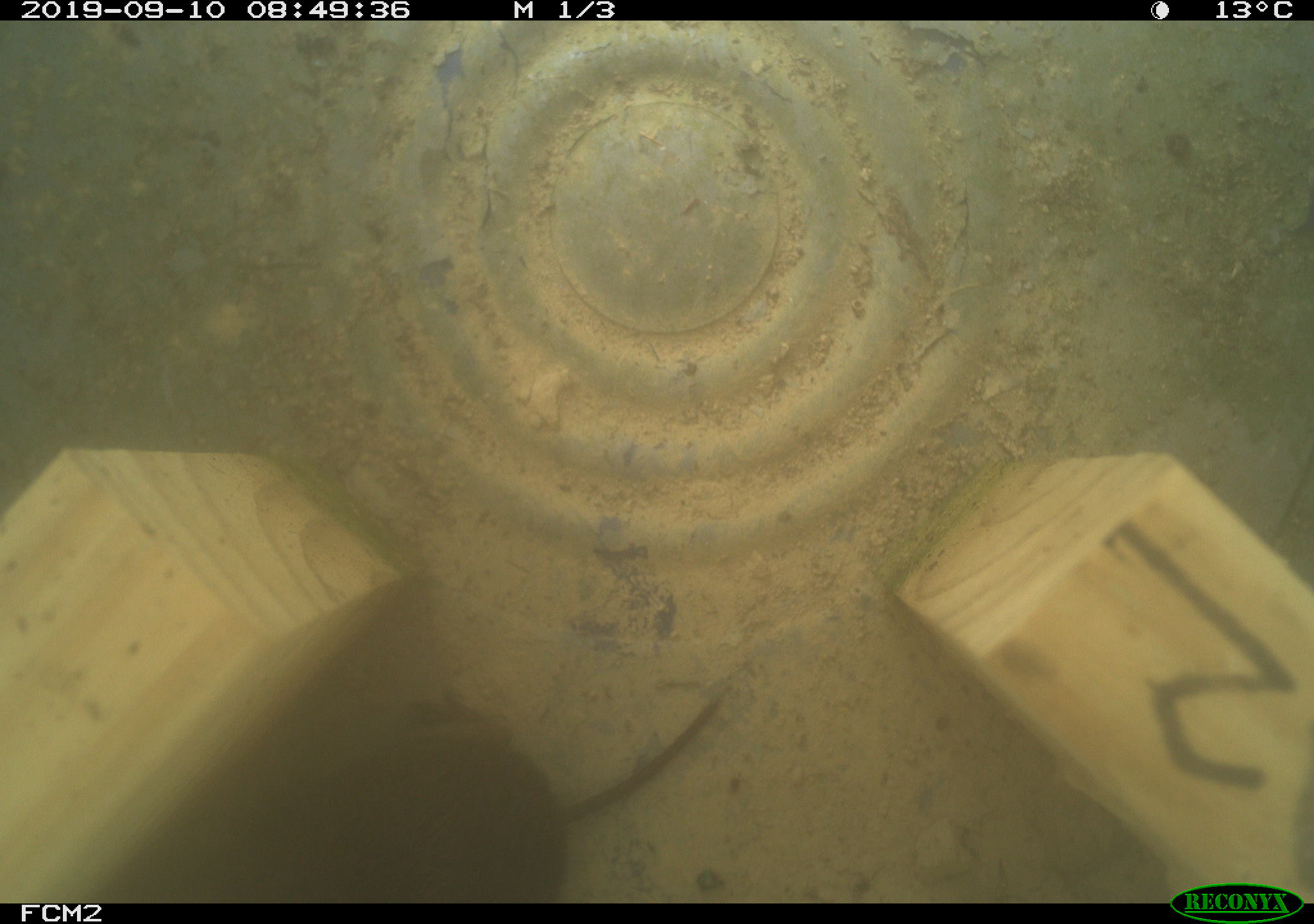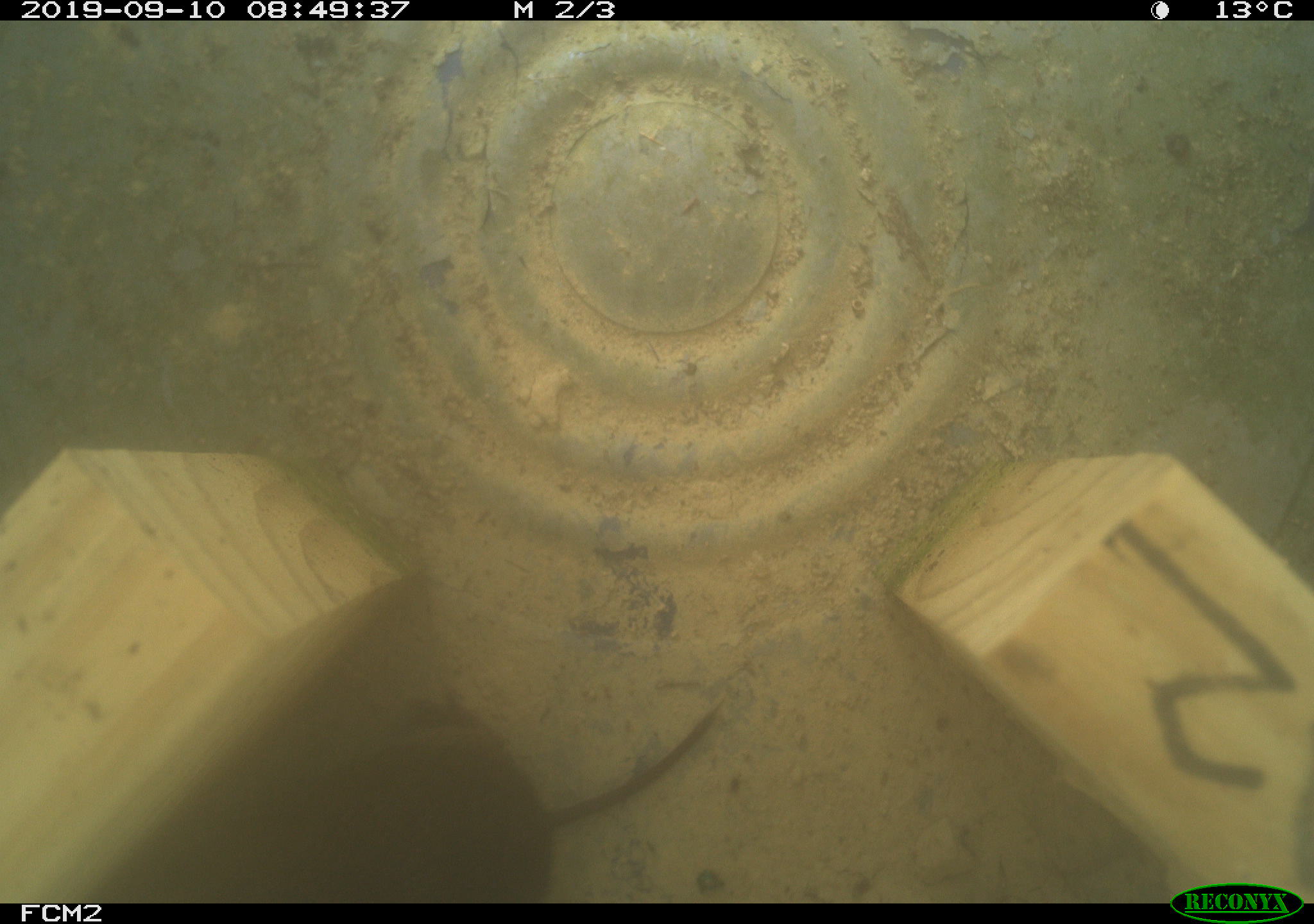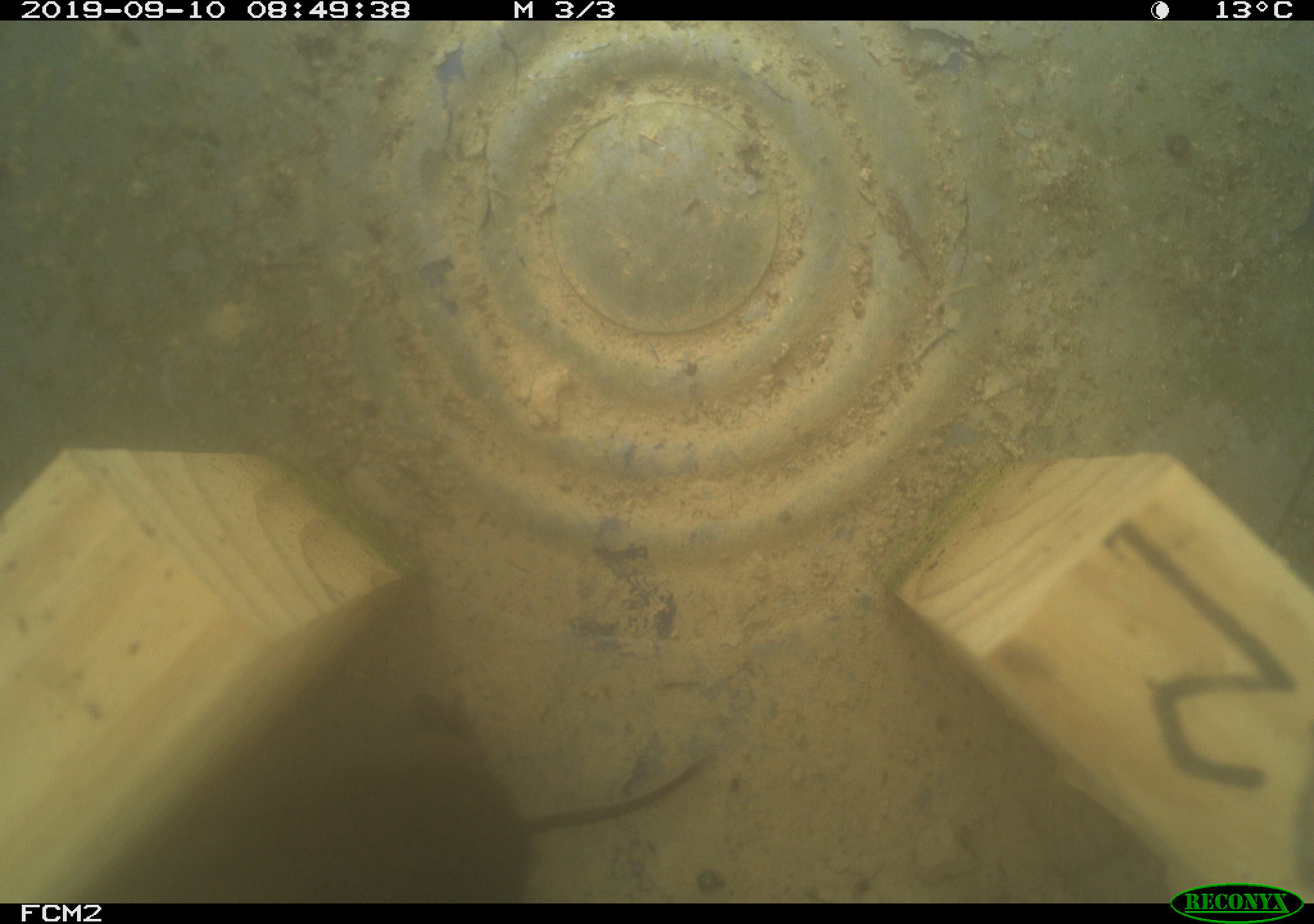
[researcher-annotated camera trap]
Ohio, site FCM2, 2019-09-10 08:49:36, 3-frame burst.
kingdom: Animalia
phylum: Chordata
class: Mammalia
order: Rodentia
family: Cricetidae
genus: Microtus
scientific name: Microtus pennsylvanicus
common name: meadow vole